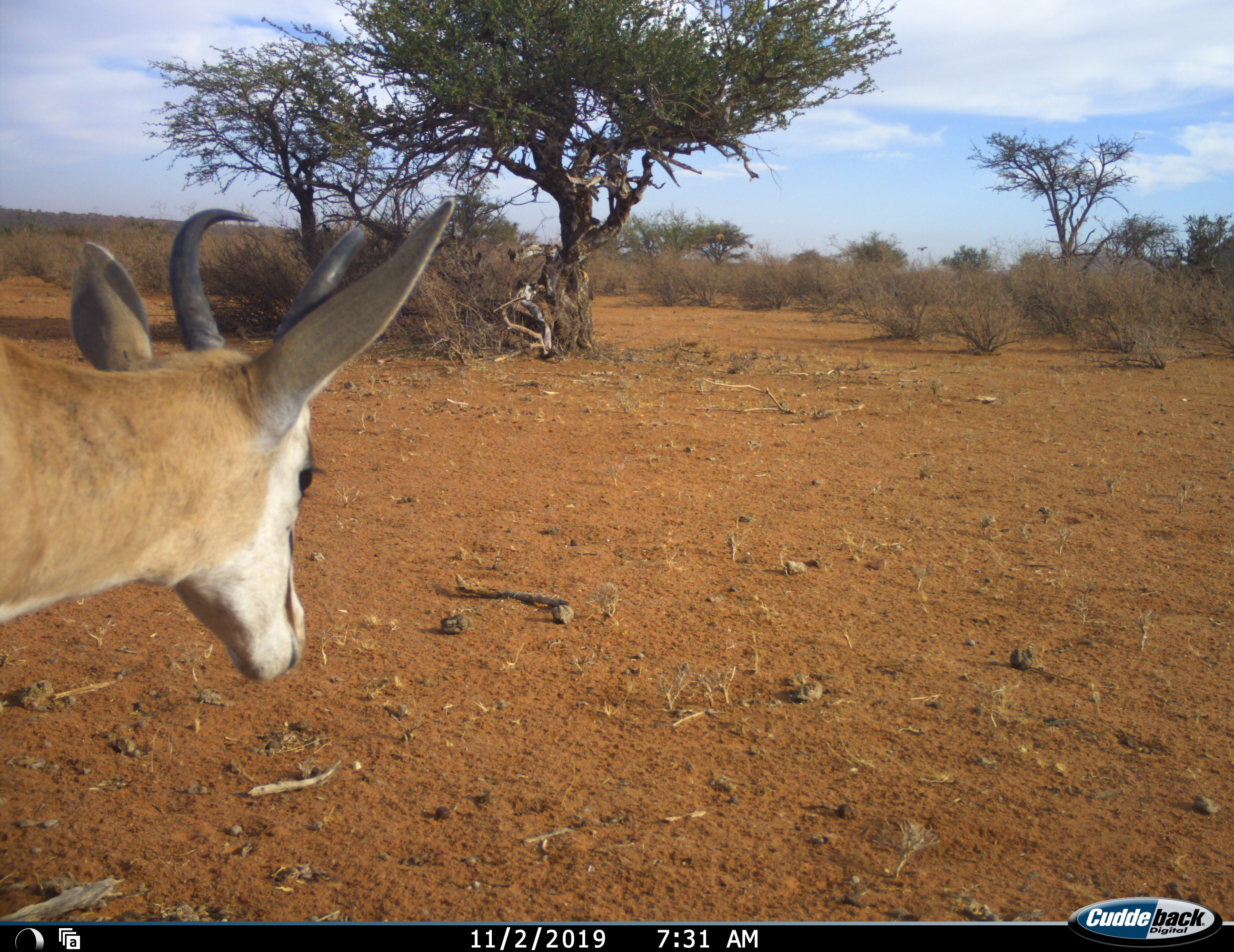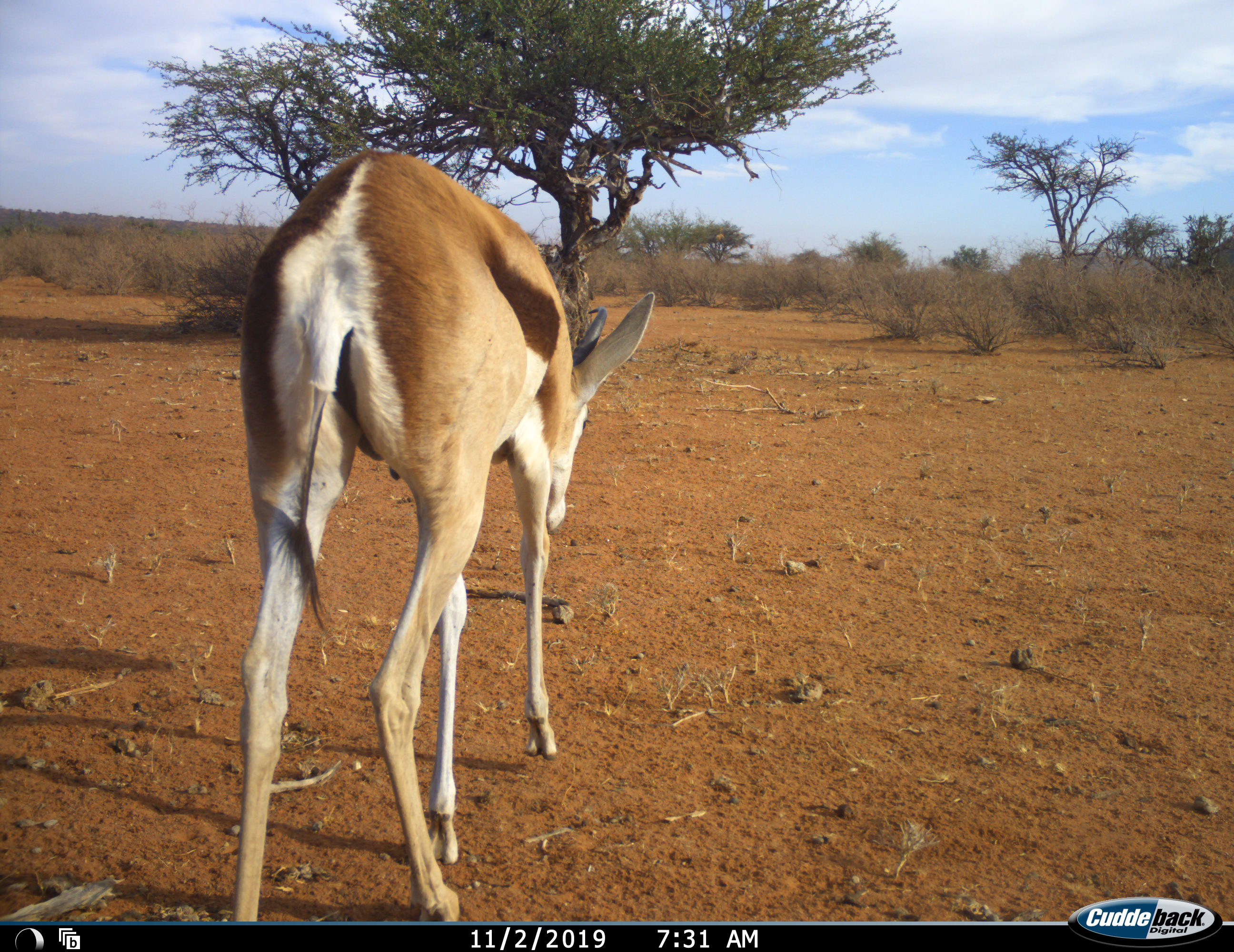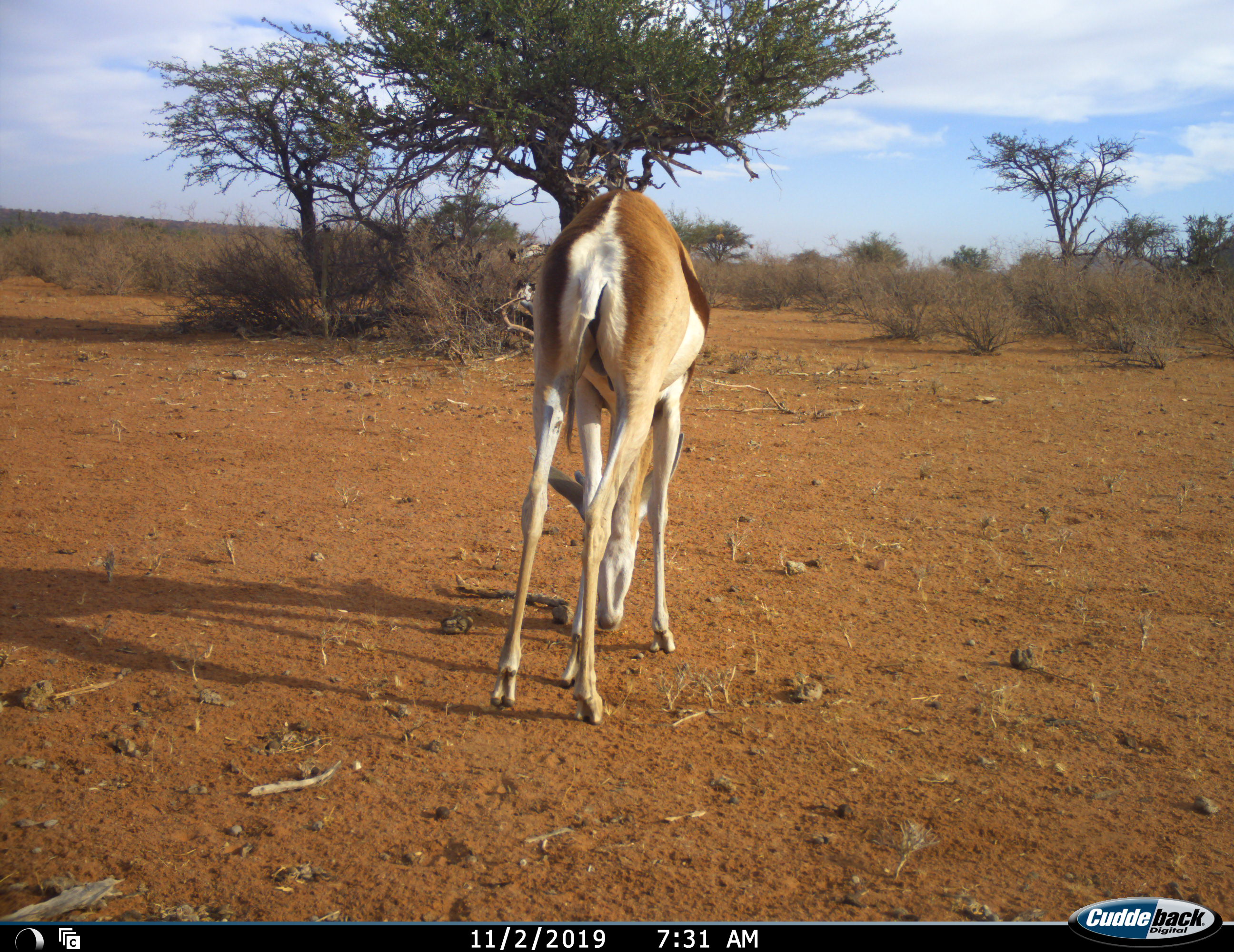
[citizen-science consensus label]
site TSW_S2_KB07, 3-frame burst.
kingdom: Animalia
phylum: Chordata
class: Mammalia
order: Artiodactyla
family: Bovidae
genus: Antidorcas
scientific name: Antidorcas marsupialis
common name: springbok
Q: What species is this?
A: Springbok (Antidorcas marsupialis).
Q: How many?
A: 1.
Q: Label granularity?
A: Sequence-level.